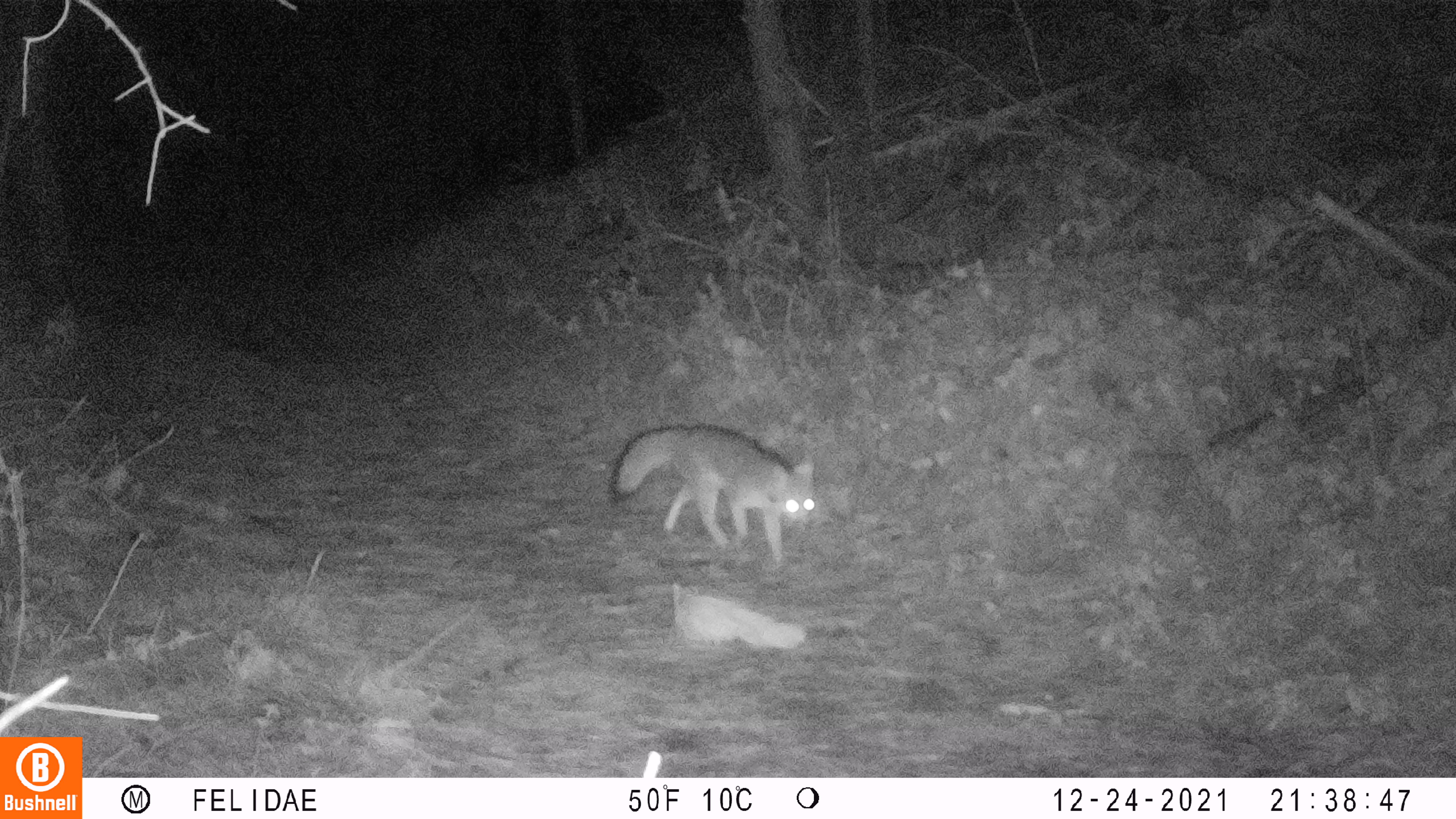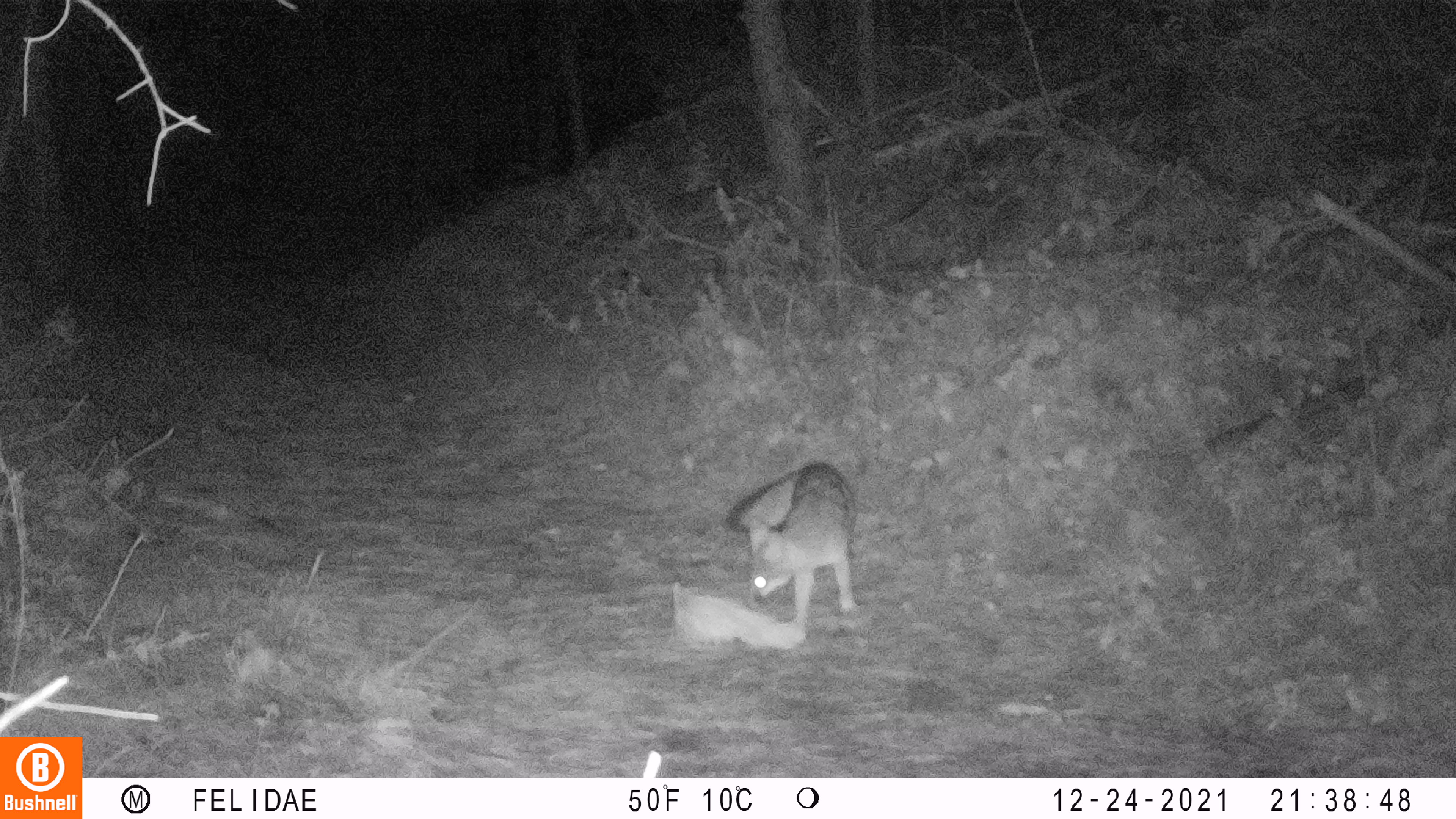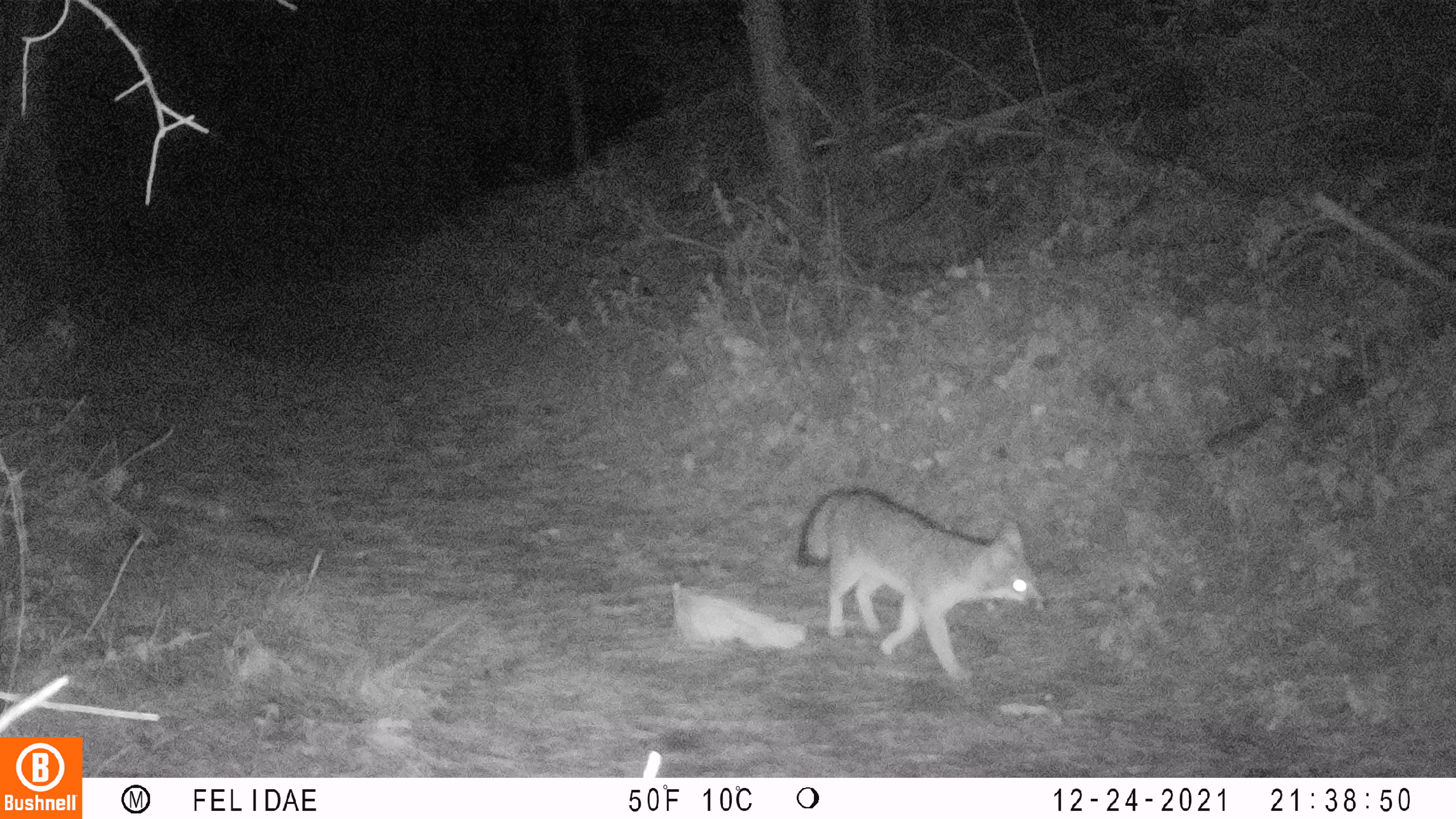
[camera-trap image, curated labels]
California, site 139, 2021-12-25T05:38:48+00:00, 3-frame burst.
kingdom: Animalia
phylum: Chordata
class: Mammalia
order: Carnivora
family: Canidae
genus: Urocyon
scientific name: Urocyon cinereoargenteus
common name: gray fox